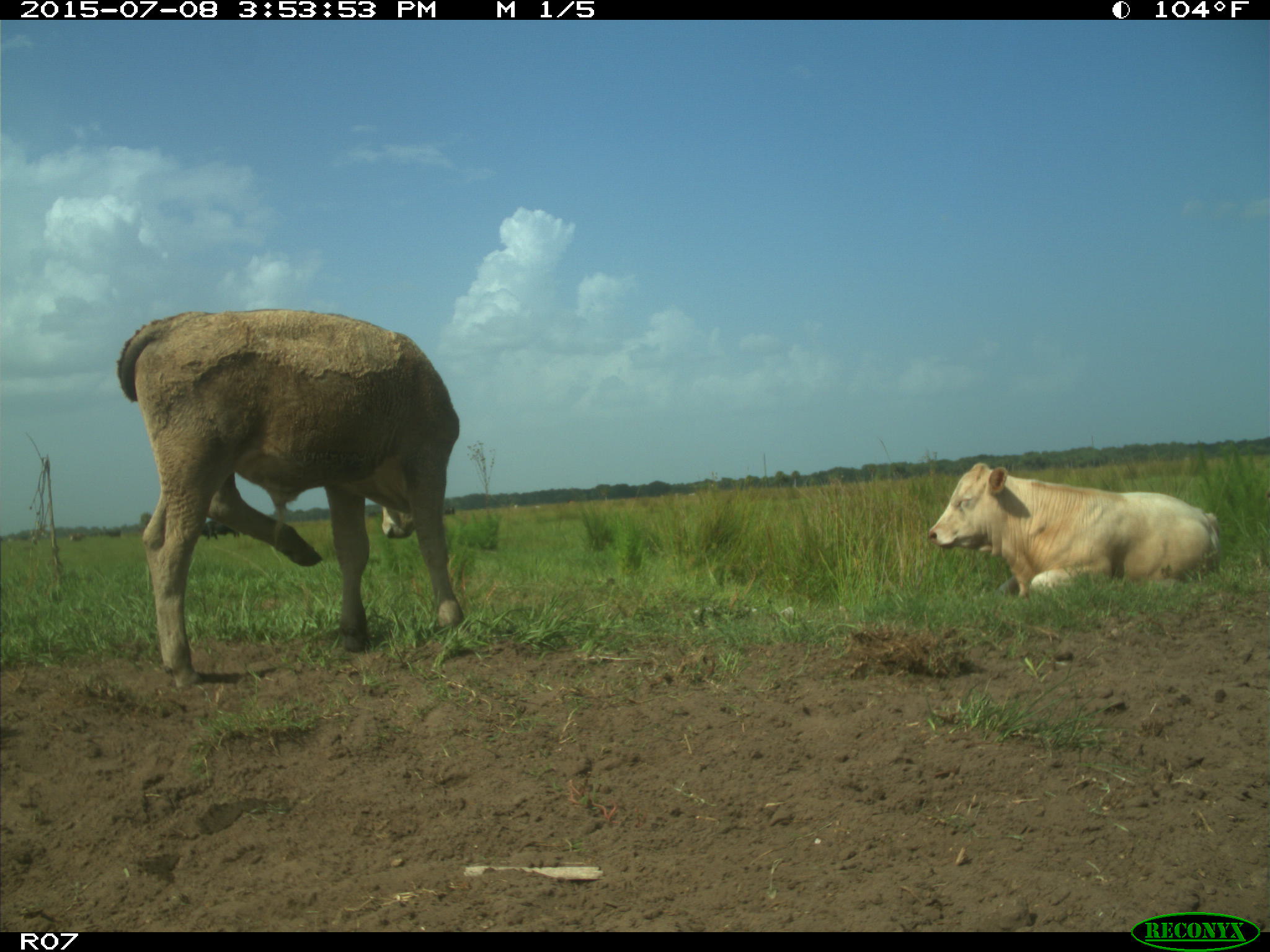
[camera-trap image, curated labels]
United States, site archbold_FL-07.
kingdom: Animalia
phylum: Chordata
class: Mammalia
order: Artiodactyla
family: Bovidae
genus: Bos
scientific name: Bos taurus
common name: domestic cow